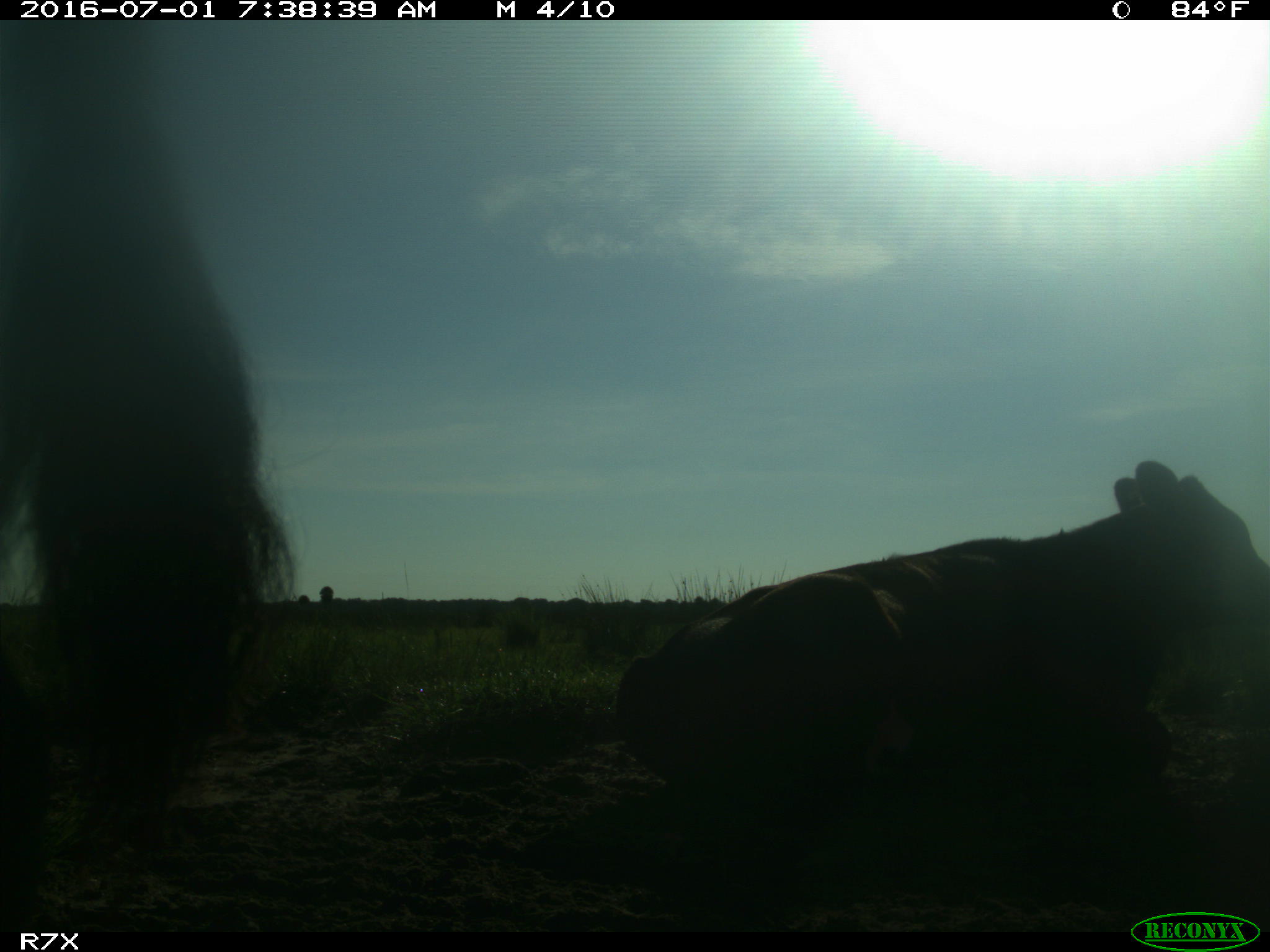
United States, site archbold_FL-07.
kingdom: Animalia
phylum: Chordata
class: Mammalia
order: Artiodactyla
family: Bovidae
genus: Bos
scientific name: Bos taurus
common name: domestic cow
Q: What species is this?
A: Bos taurus (domestic cow).